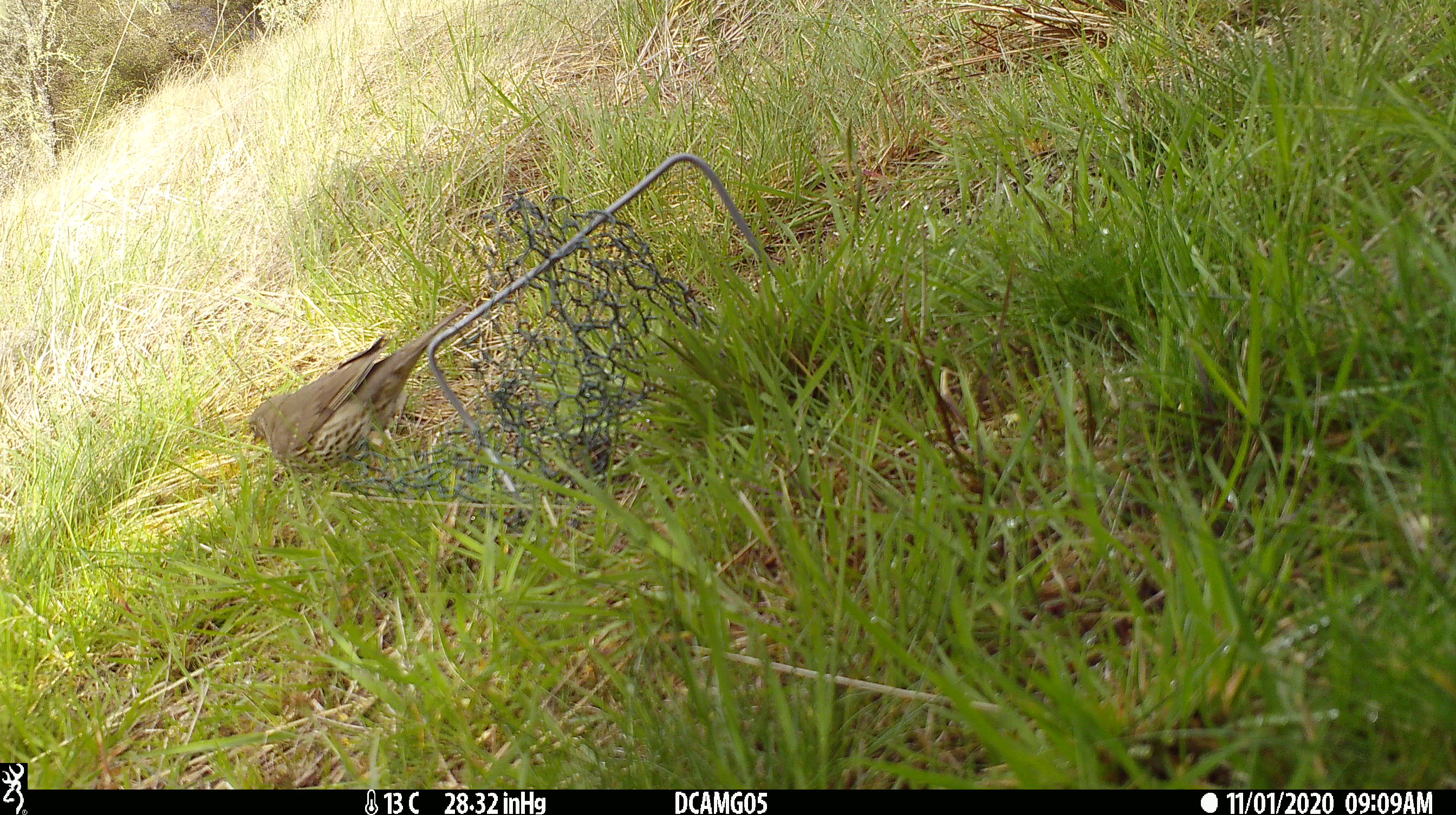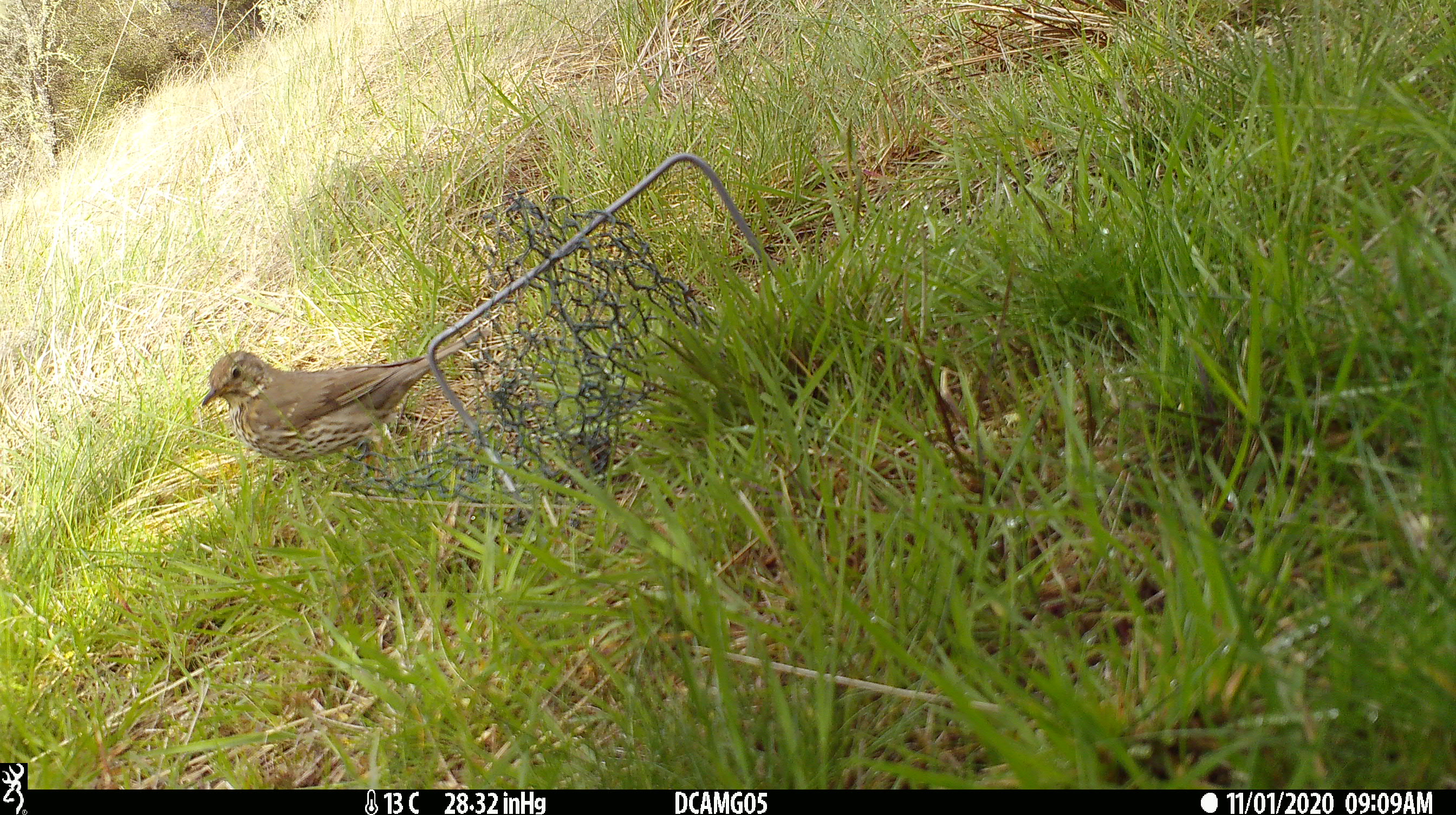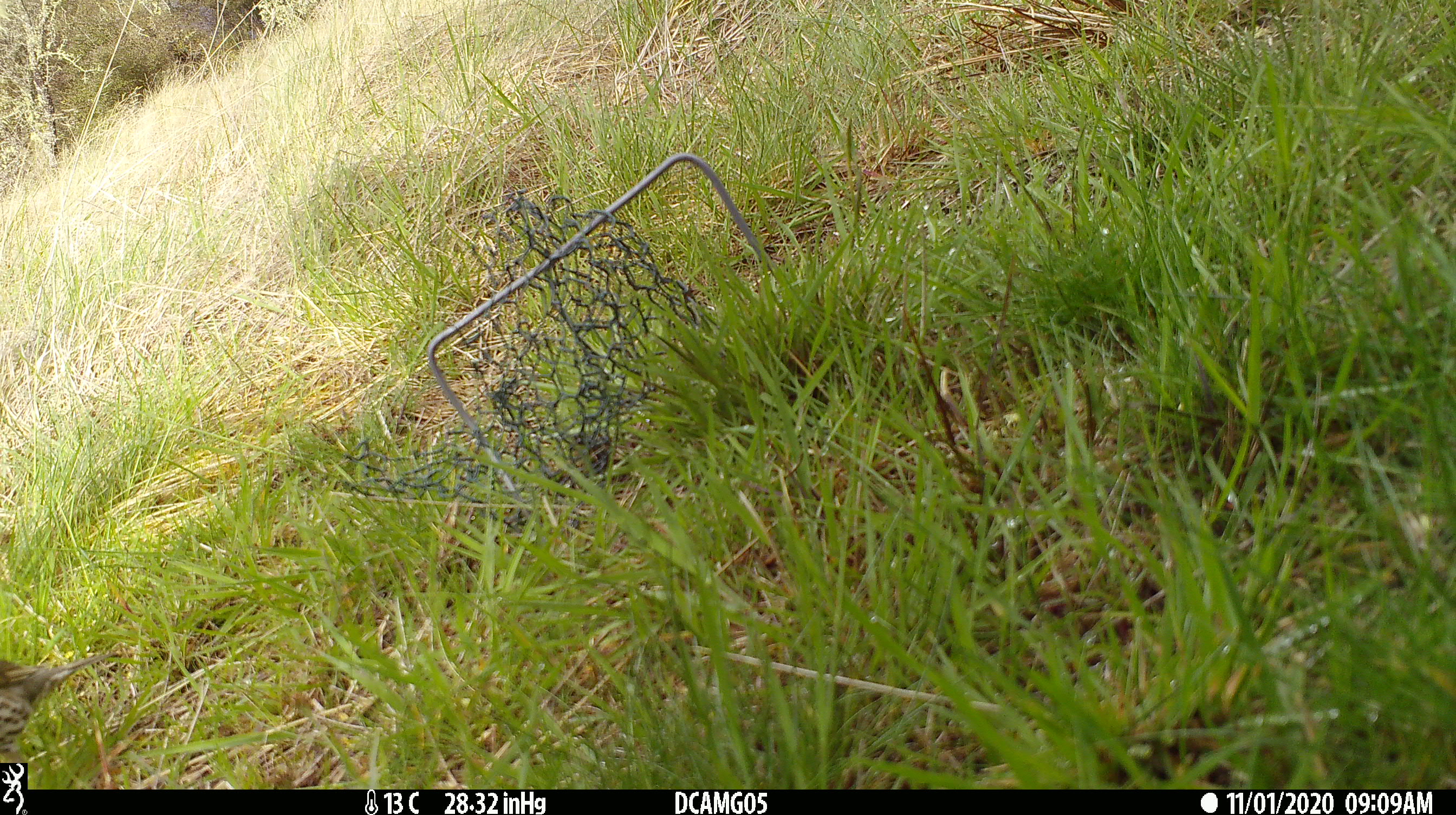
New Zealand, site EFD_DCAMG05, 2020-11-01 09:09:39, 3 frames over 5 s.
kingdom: Animalia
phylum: Chordata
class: Aves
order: Passeriformes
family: Turdidae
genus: Turdus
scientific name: Turdus philomelos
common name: song thrush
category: thrush